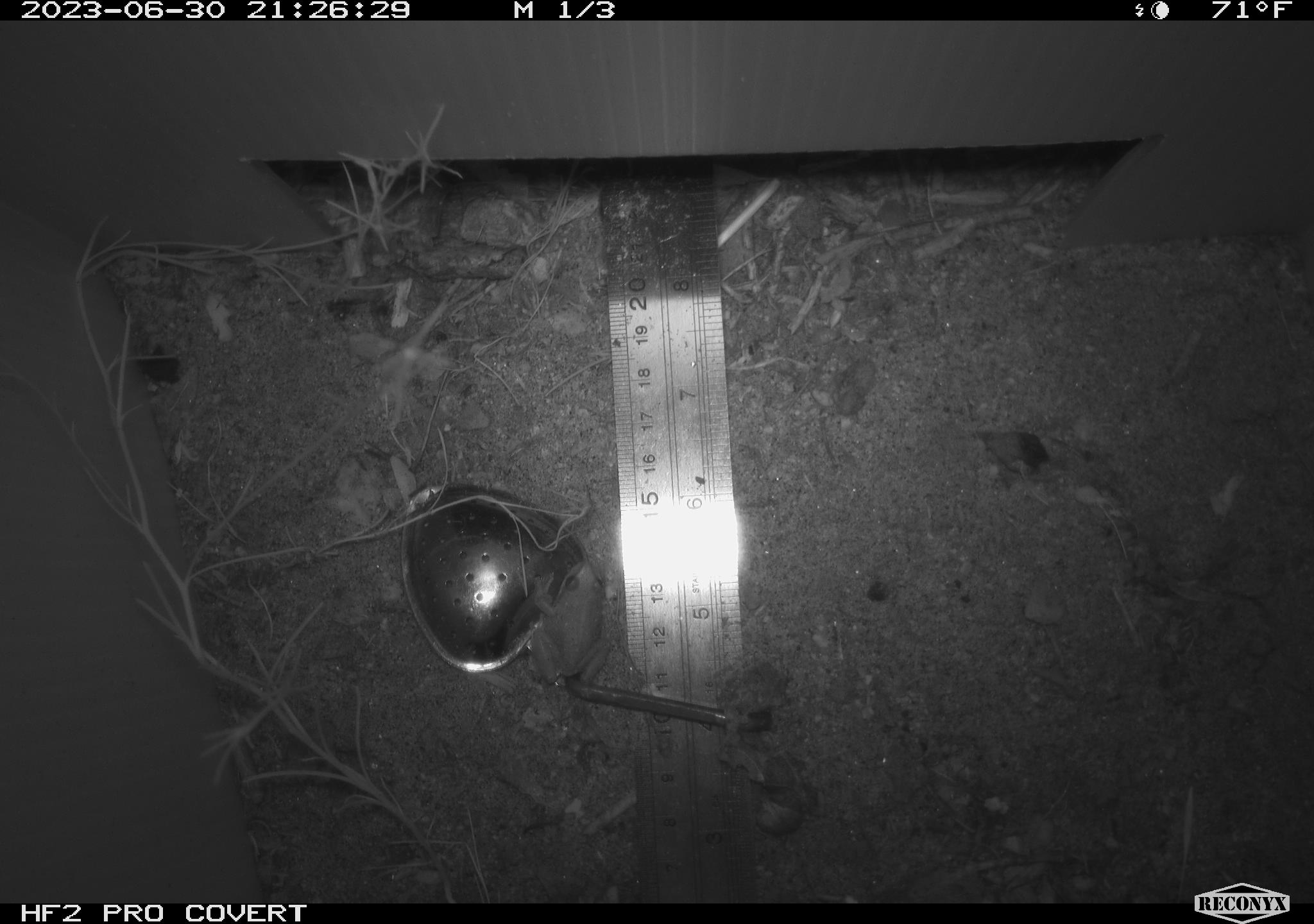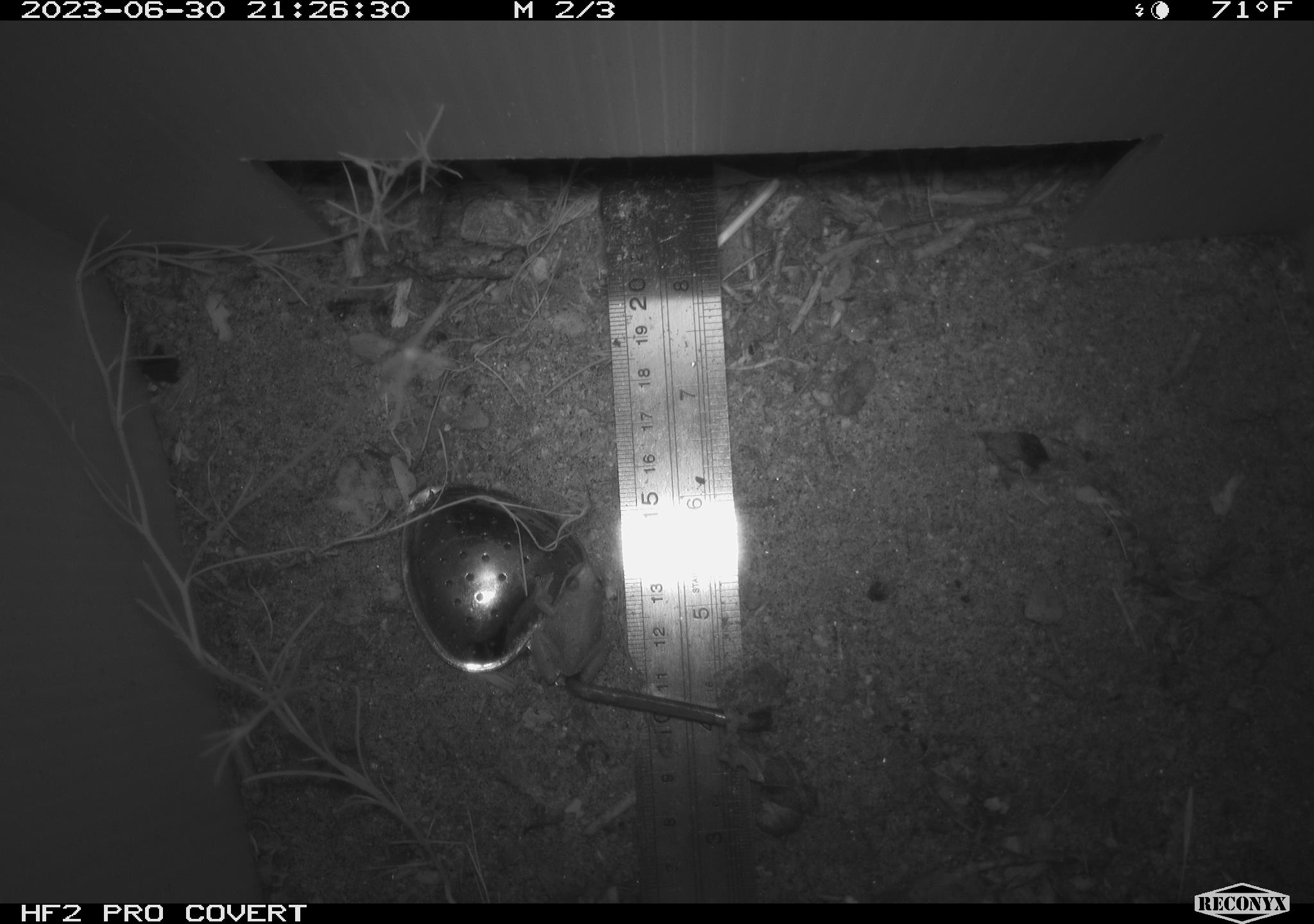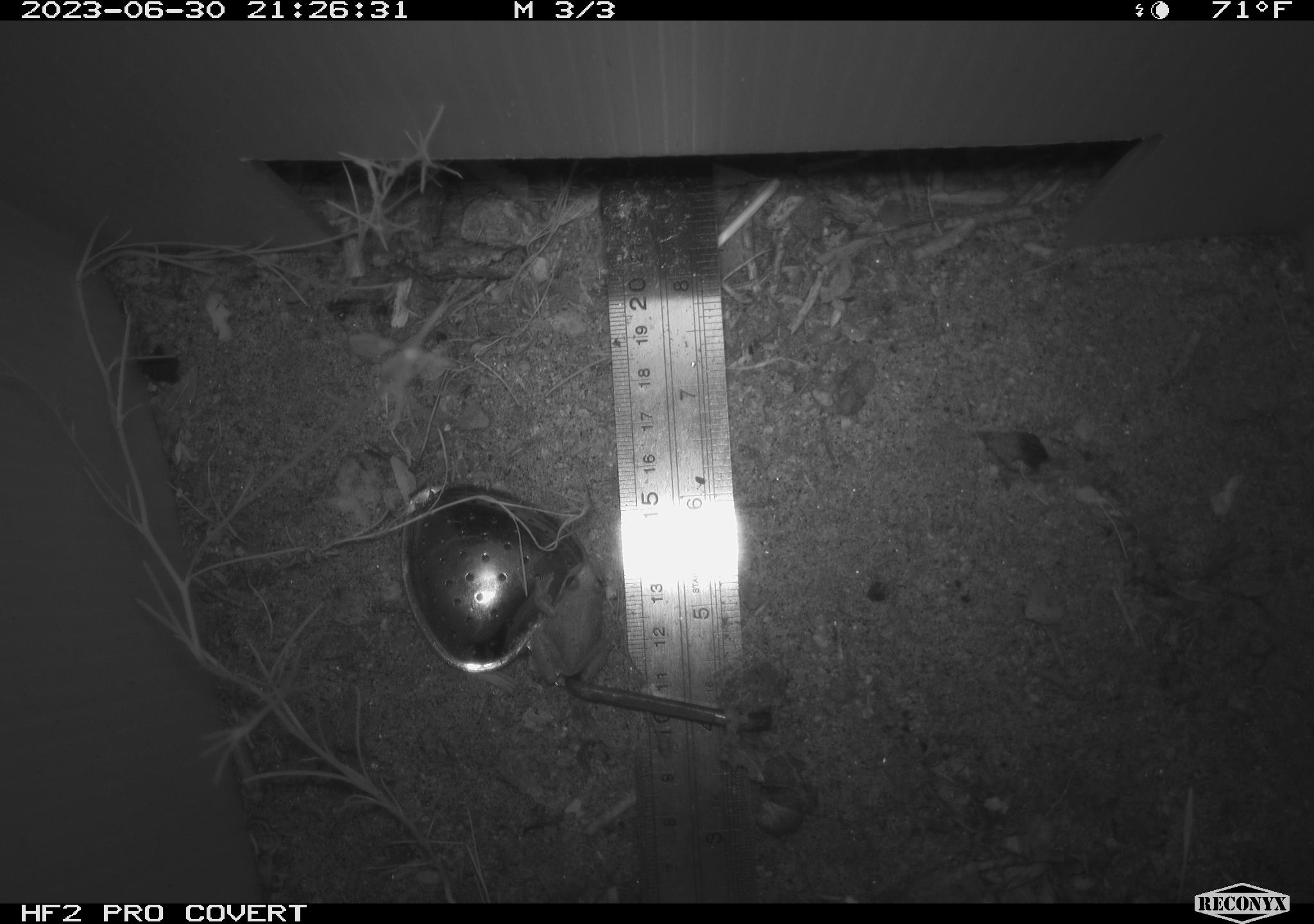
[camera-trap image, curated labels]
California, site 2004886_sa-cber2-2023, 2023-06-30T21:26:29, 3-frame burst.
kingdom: Animalia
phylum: Chordata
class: Amphibia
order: Anura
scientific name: Anura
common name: frogs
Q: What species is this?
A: Frogs (Anura).